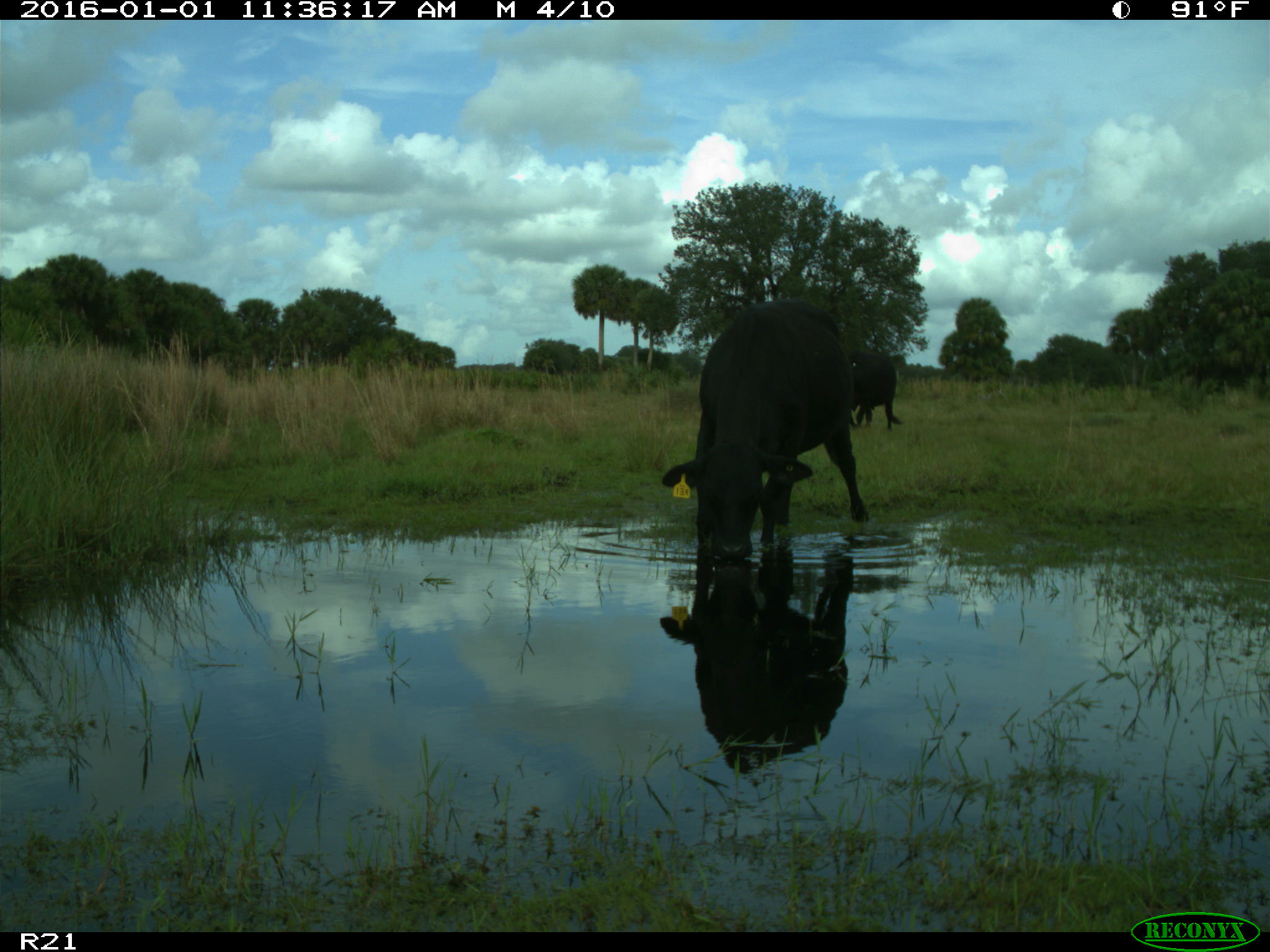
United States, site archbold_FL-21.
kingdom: Animalia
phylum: Chordata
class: Mammalia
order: Artiodactyla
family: Bovidae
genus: Bos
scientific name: Bos taurus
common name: domestic cow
Bos taurus (domestic cow).